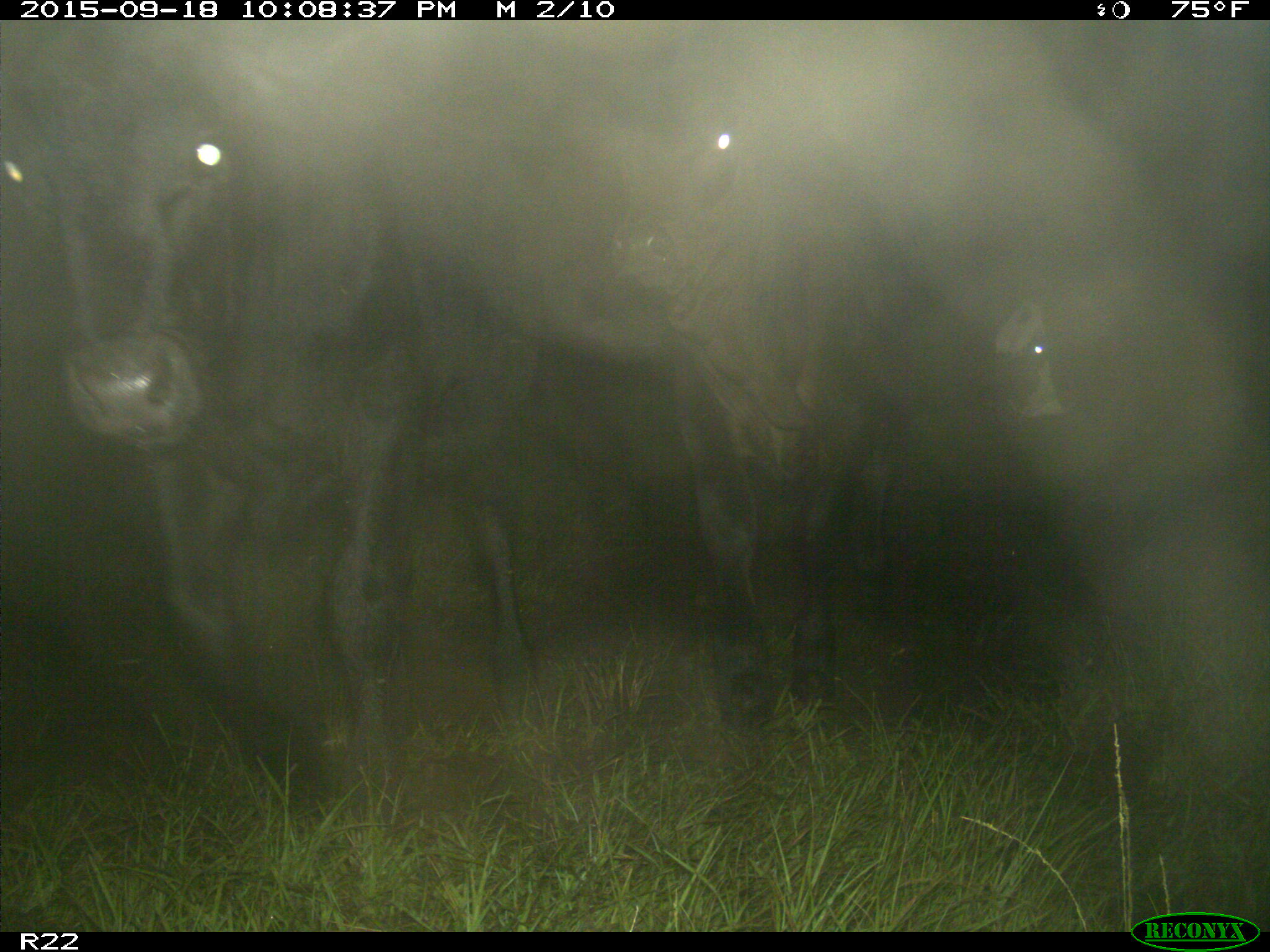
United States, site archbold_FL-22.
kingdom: Animalia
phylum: Chordata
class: Mammalia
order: Artiodactyla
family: Bovidae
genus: Bos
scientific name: Bos taurus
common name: domestic cow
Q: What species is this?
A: Bos taurus (domestic cow).